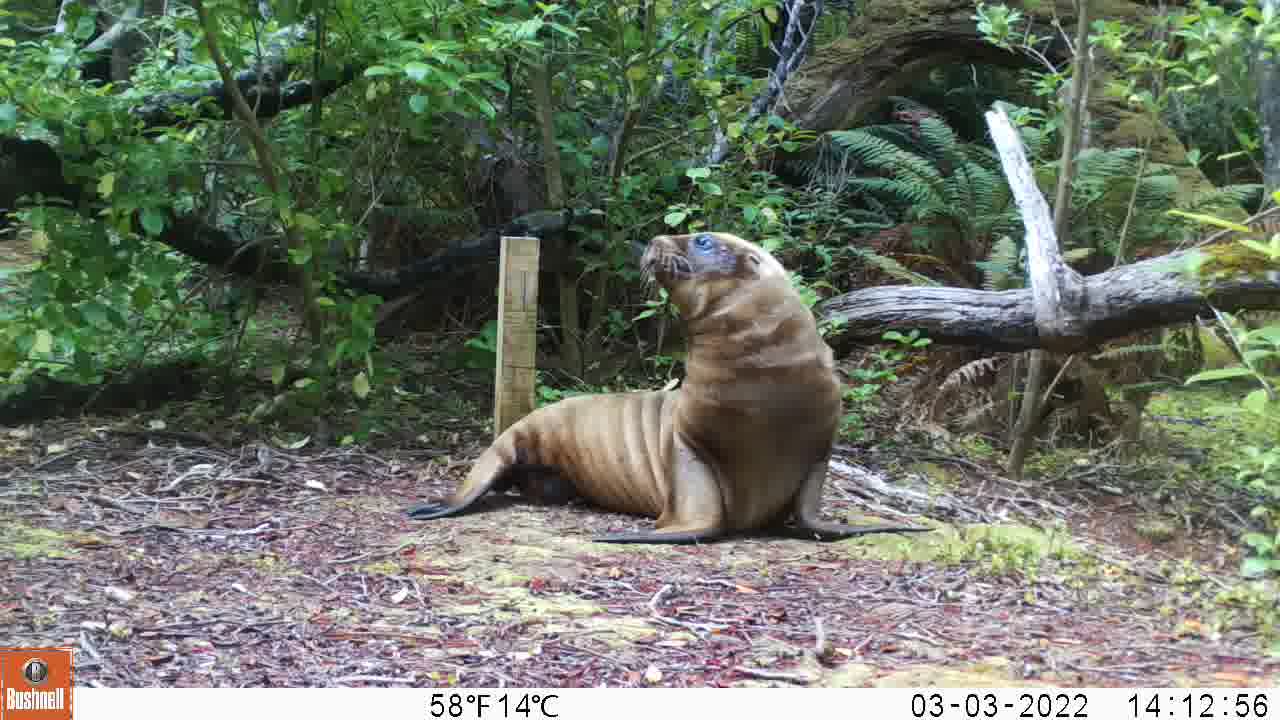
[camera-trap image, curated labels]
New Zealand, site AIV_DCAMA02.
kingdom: Animalia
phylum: Chordata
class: Mammalia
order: Carnivora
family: Otariidae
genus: Phocarctos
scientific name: Phocarctos hookeri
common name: new zealand sea lion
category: sealion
Sealion (new zealand sea lion) (Phocarctos hookeri).